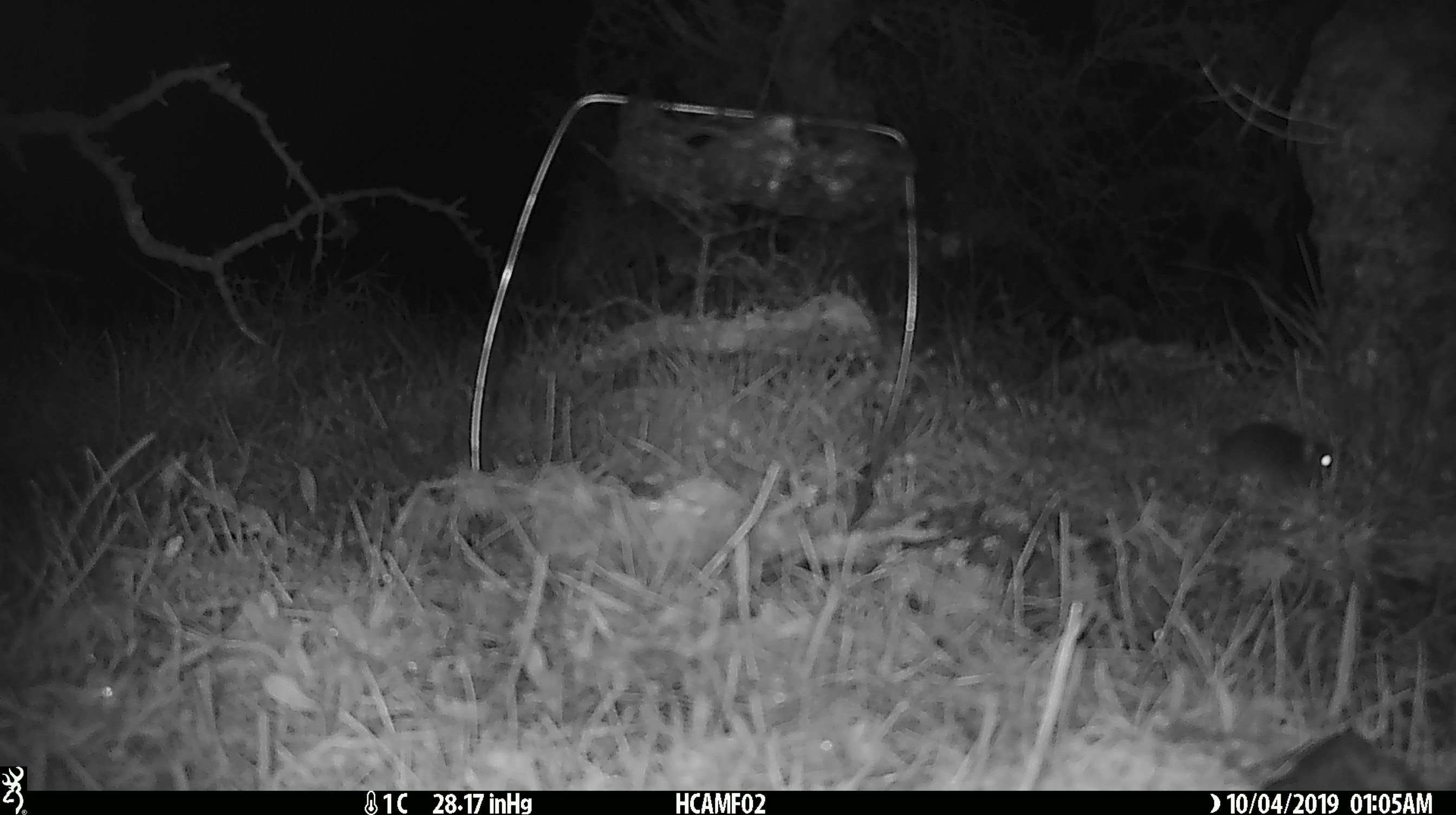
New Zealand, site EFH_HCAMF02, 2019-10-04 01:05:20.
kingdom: Animalia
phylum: Chordata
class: Mammalia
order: Rodentia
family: Muridae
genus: Mus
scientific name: Mus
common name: mouse